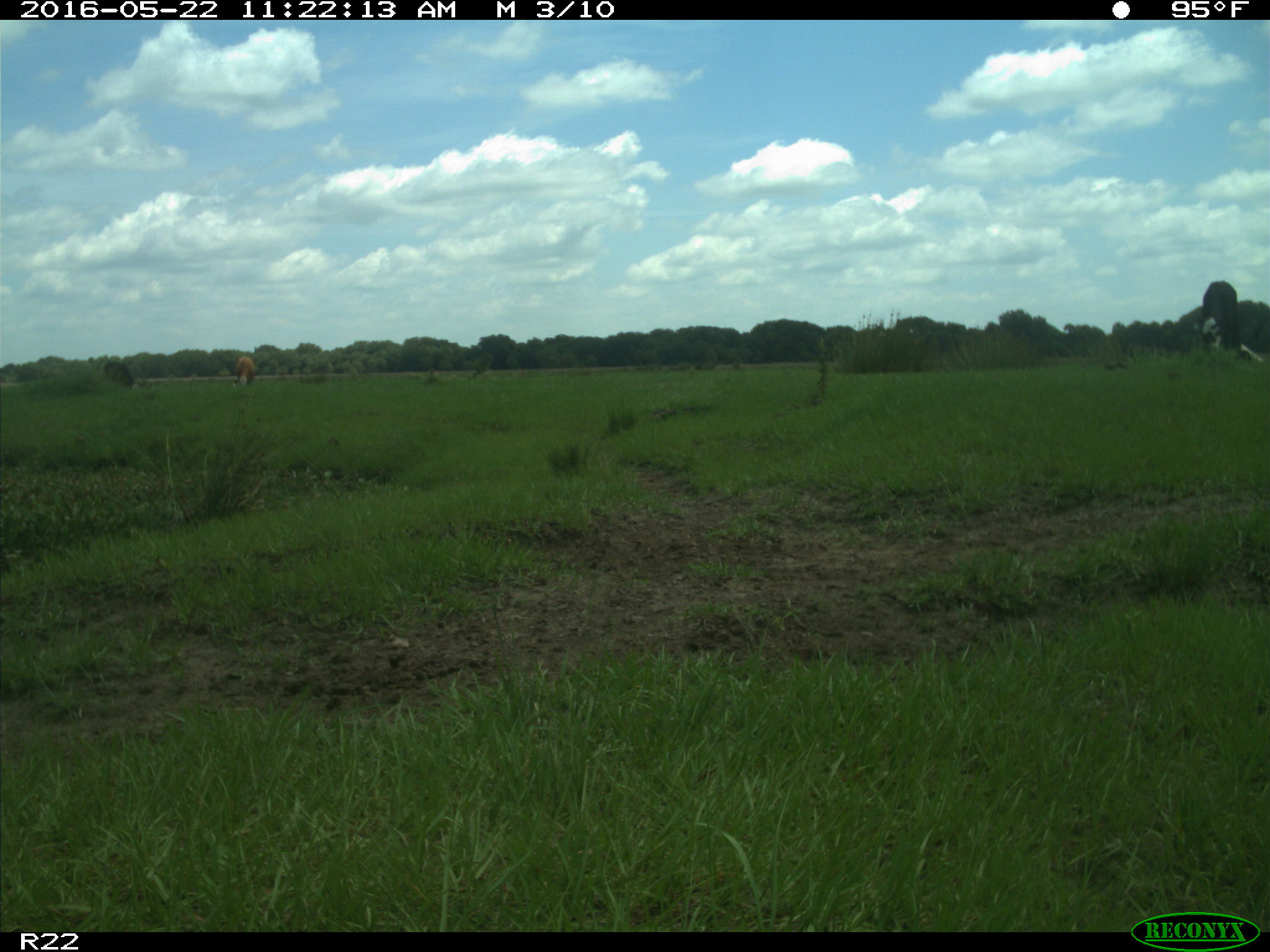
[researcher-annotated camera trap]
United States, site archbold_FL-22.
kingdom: Animalia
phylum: Chordata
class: Mammalia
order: Artiodactyla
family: Bovidae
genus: Bos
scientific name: Bos taurus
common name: domestic cow